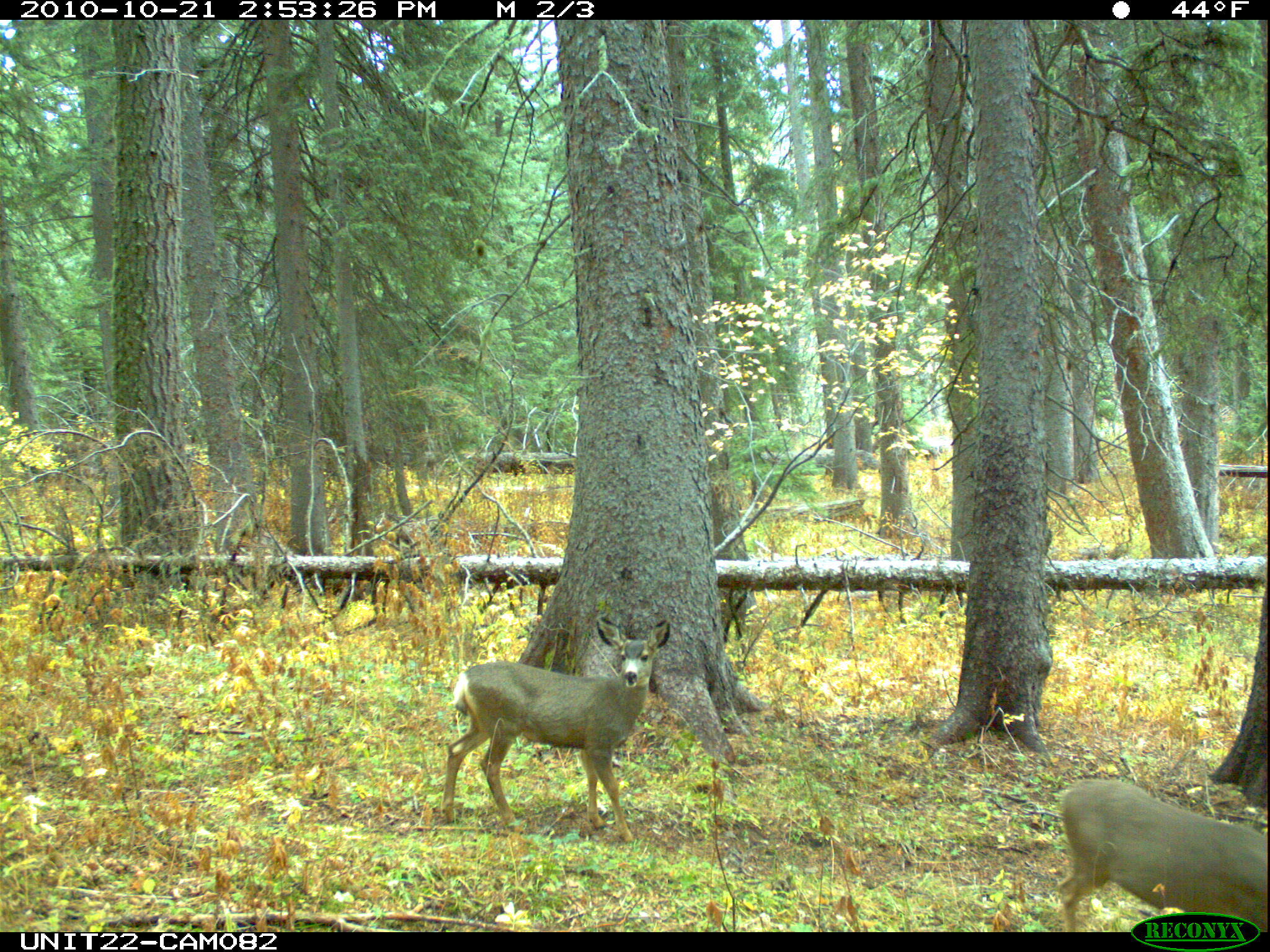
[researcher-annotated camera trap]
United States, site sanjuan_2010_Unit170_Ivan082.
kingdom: Animalia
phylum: Chordata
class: Mammalia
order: Artiodactyla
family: Cervidae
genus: Odocoileus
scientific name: Odocoileus hemionus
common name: mule deer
Odocoileus hemionus (mule deer).